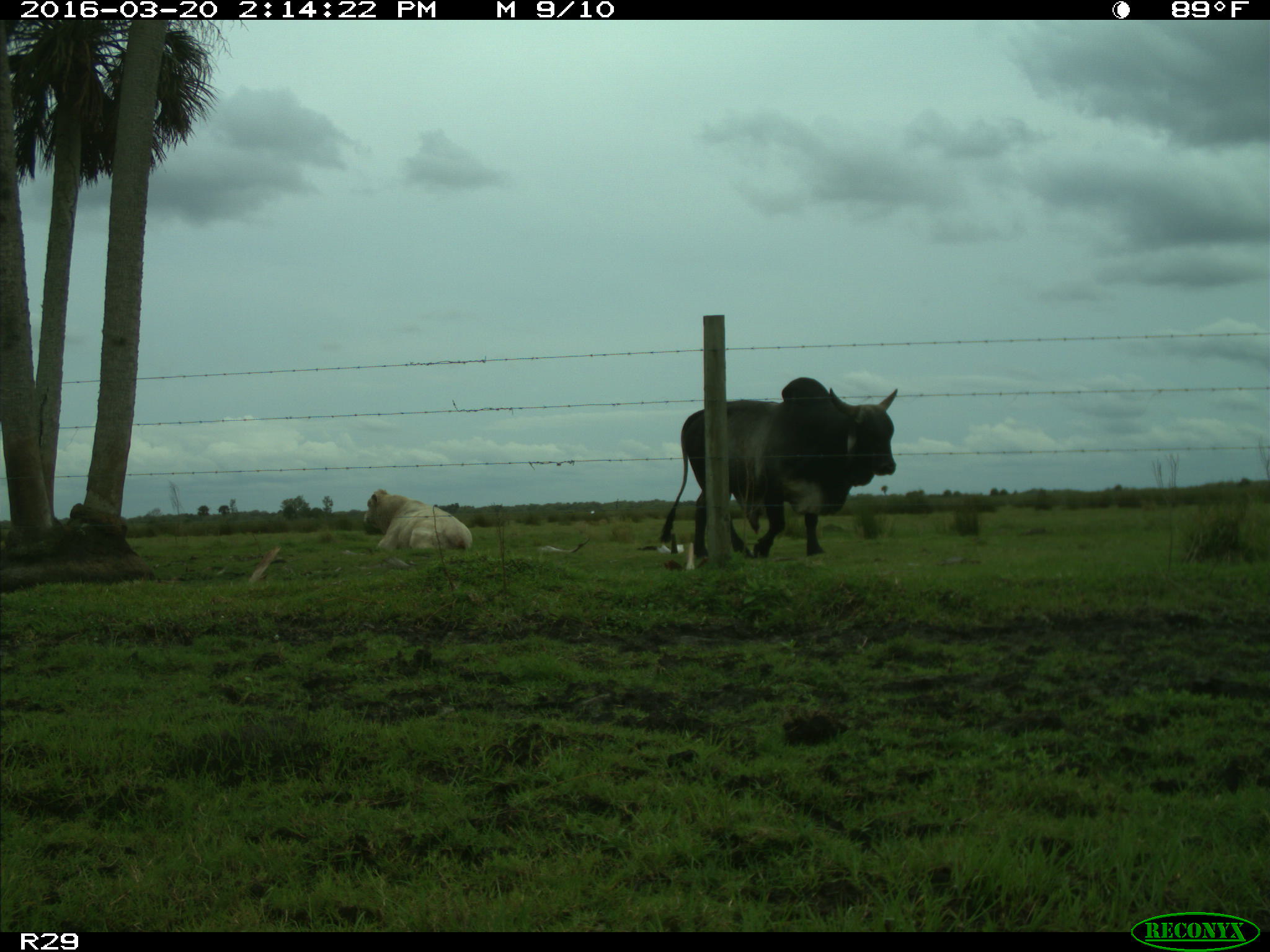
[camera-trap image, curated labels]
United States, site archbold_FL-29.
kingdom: Animalia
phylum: Chordata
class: Mammalia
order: Artiodactyla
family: Bovidae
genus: Bos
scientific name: Bos taurus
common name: domestic cow